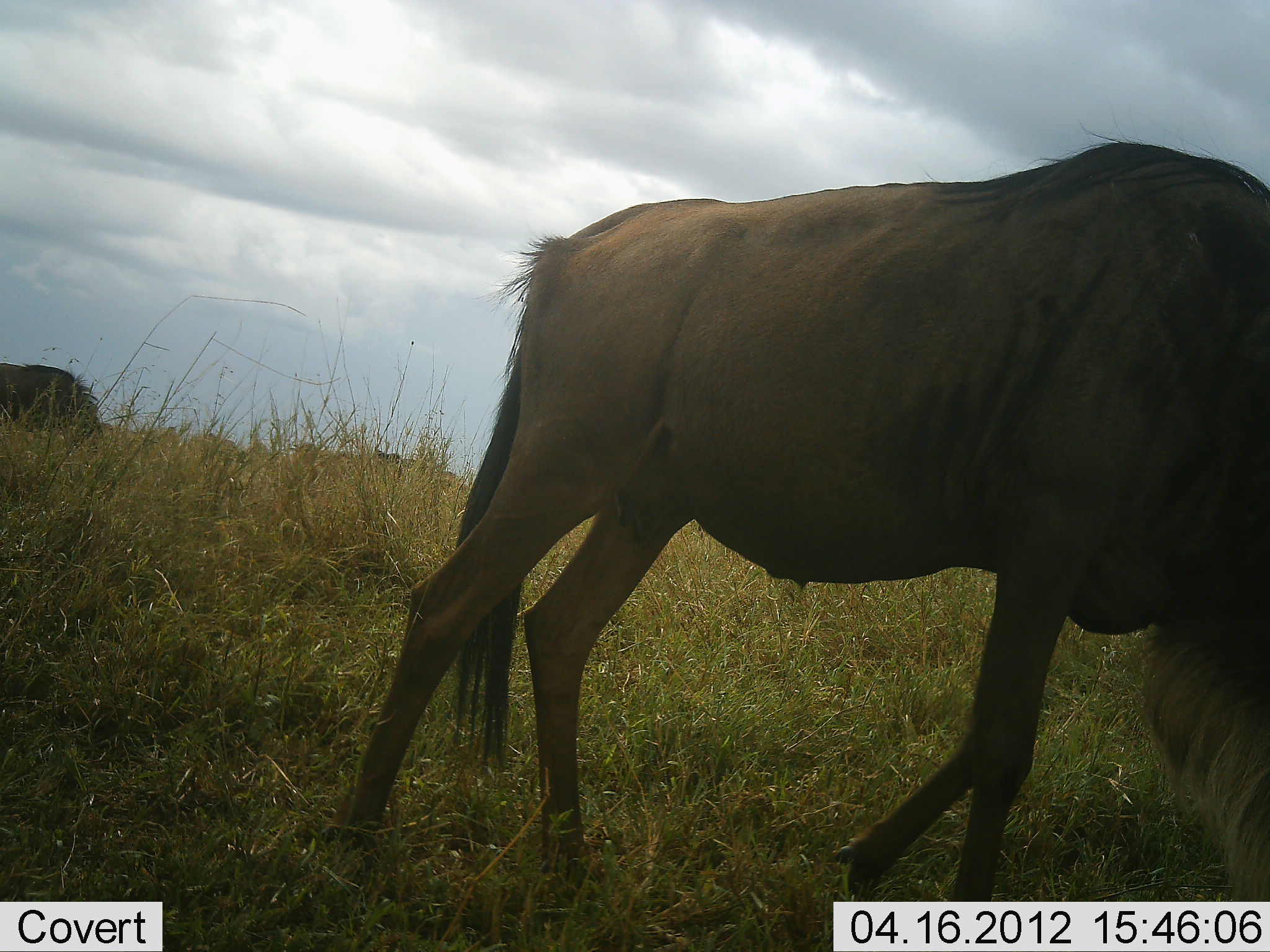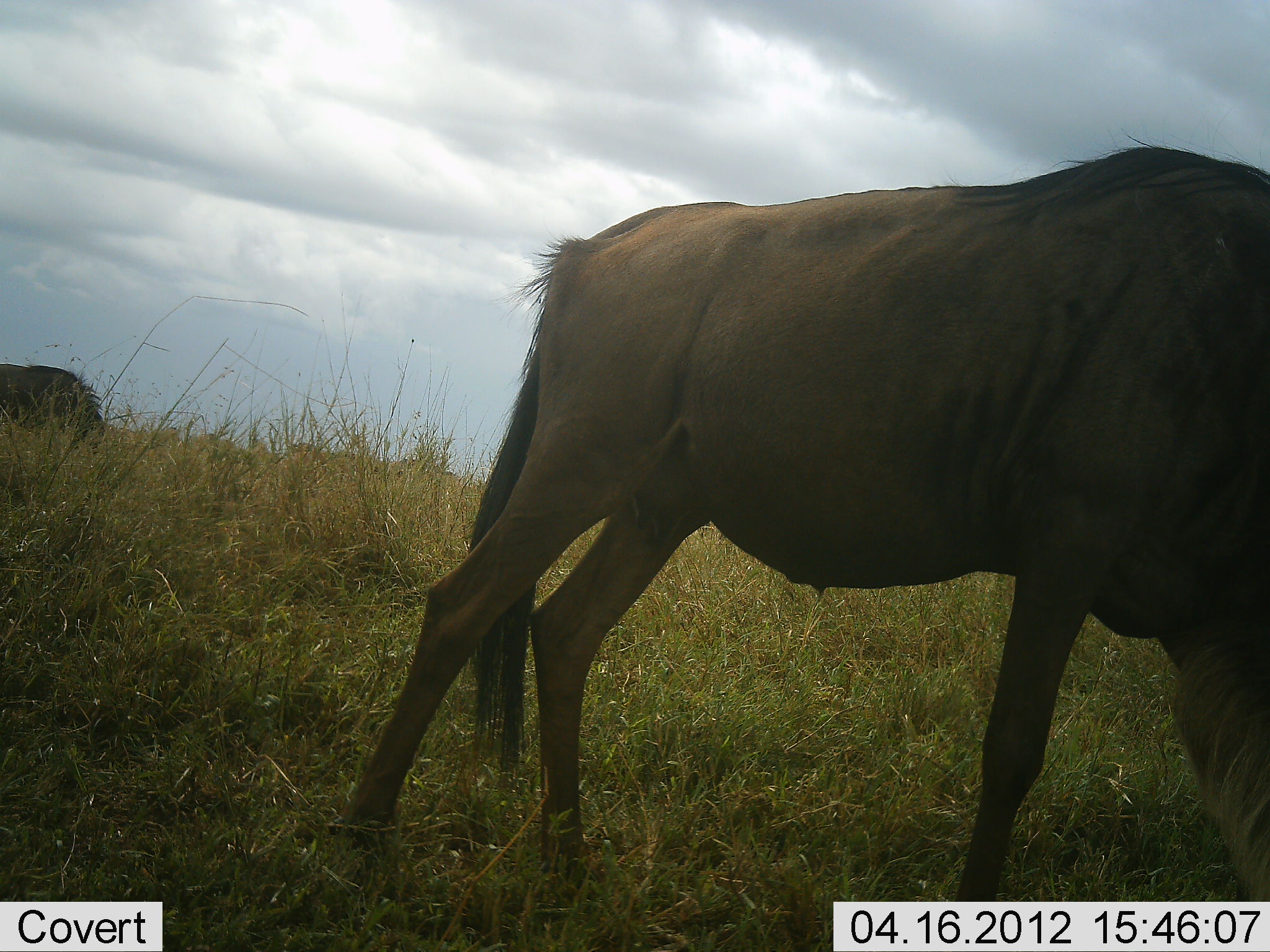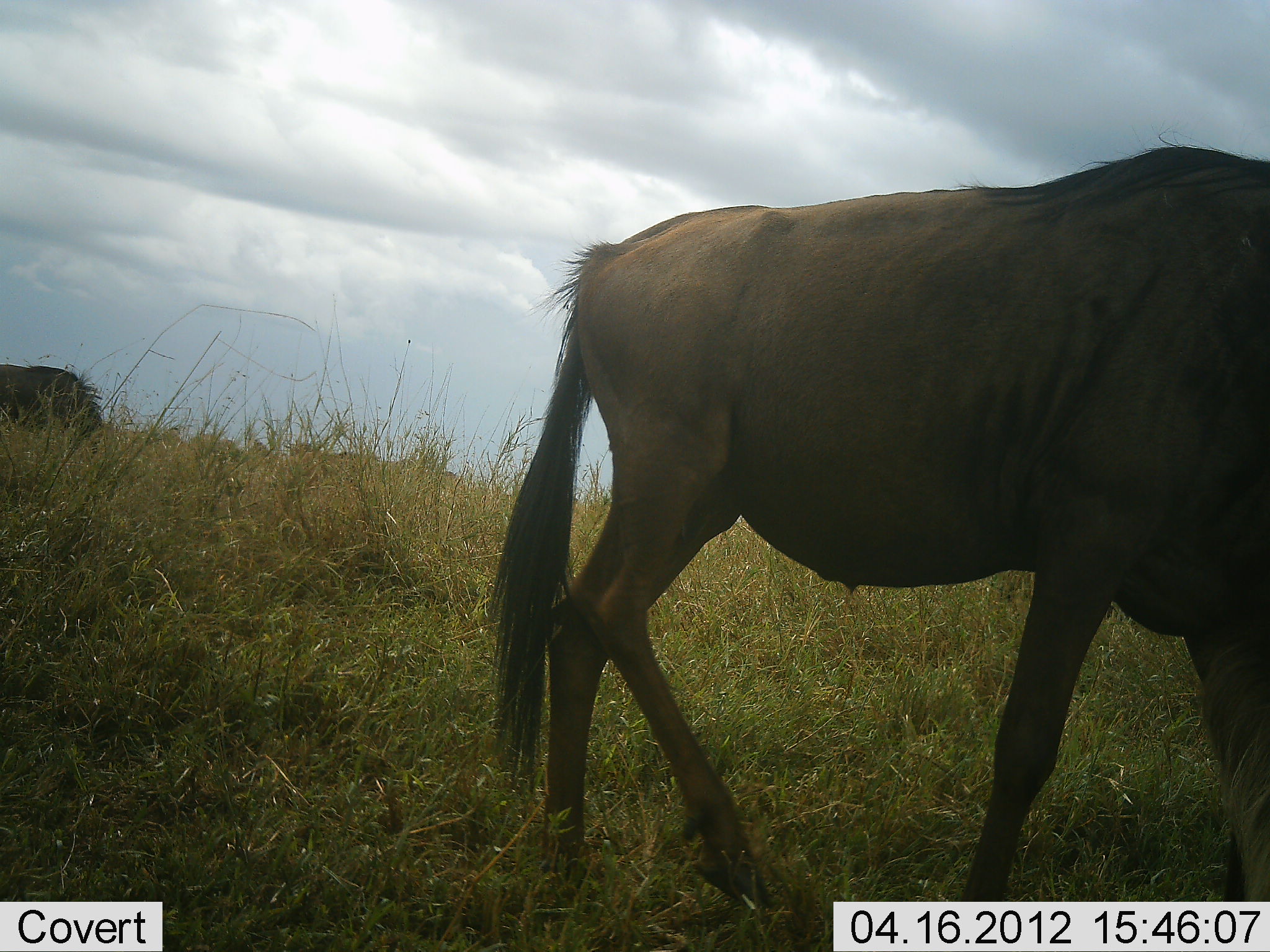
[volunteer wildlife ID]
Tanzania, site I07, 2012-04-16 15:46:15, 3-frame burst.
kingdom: Animalia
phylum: Chordata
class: Mammalia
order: Artiodactyla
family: Bovidae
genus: Connochaetes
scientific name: Connochaetes taurinus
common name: blue wildebeest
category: wildebeest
Wildebeest (blue wildebeest) (Connochaetes taurinus), count 2. Behavior (volunteer vote fractions): standing 53%, resting 0%, moving 33%, interacting 0%. Young present (vote fraction): 0%. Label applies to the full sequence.